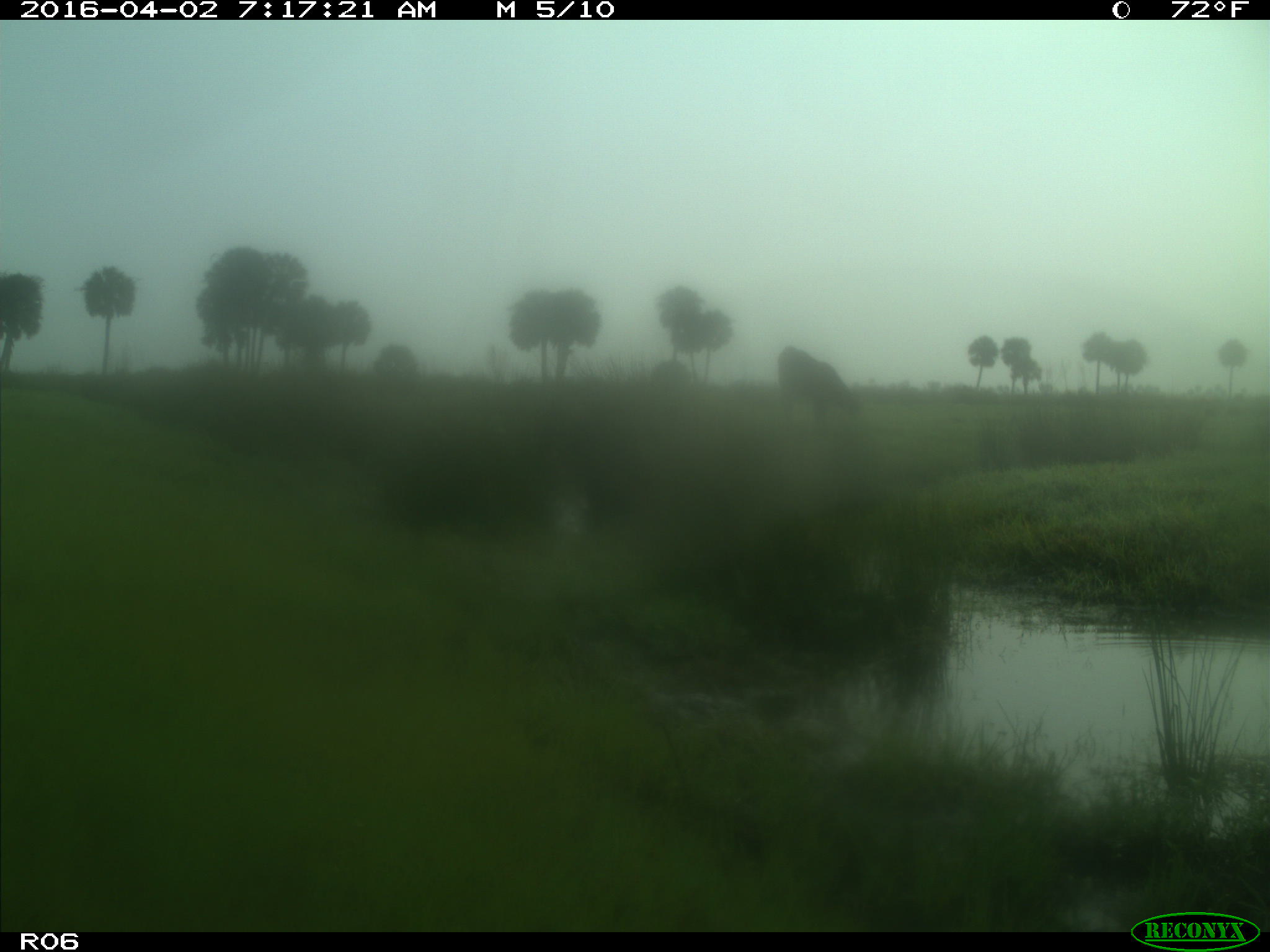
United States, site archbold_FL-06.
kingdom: Animalia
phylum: Chordata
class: Mammalia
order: Artiodactyla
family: Bovidae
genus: Bos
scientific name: Bos taurus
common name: domestic cow